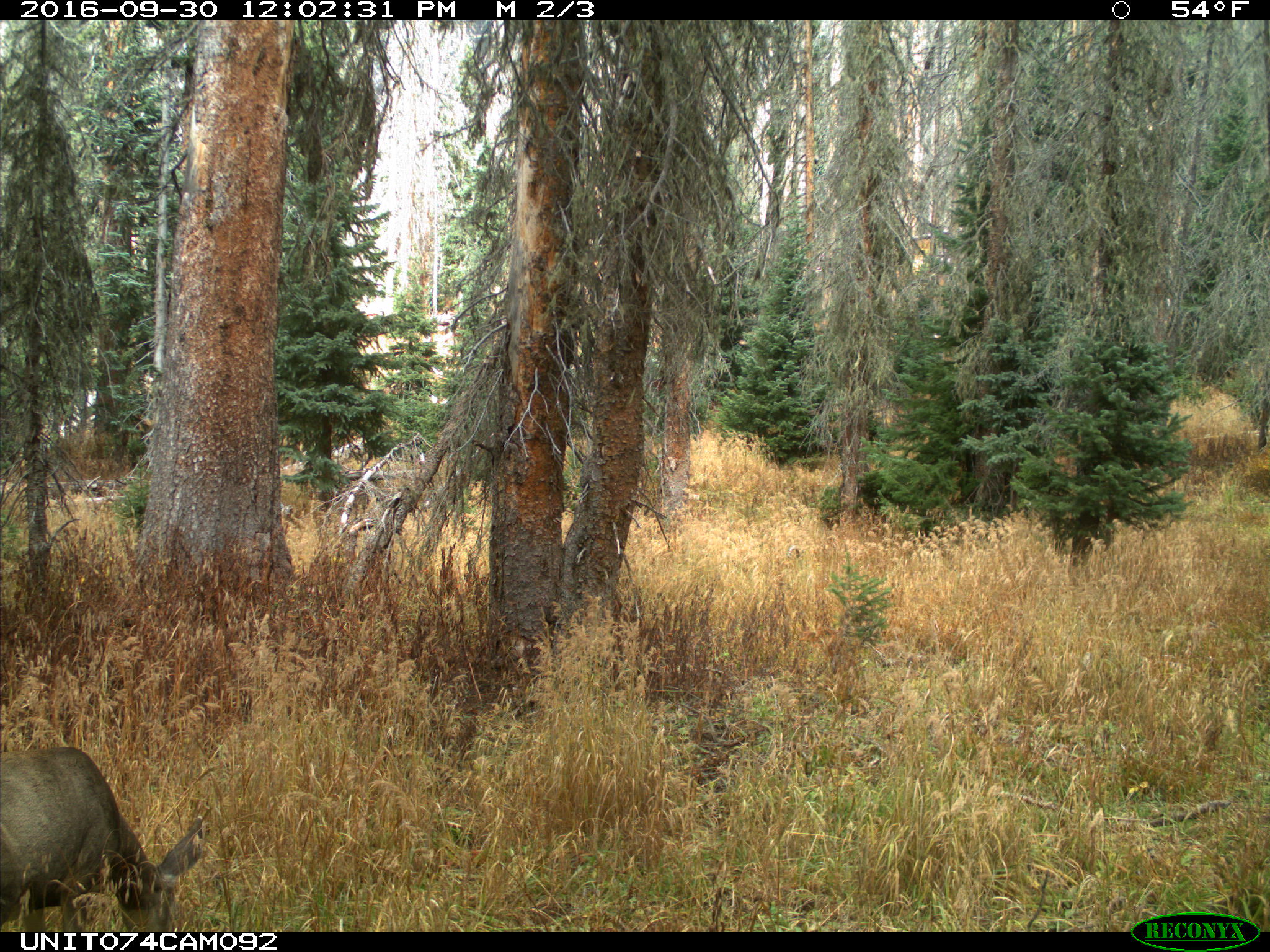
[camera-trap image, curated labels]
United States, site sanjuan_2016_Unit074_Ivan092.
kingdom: Animalia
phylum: Chordata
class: Mammalia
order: Artiodactyla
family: Cervidae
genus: Odocoileus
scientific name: Odocoileus hemionus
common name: mule deer